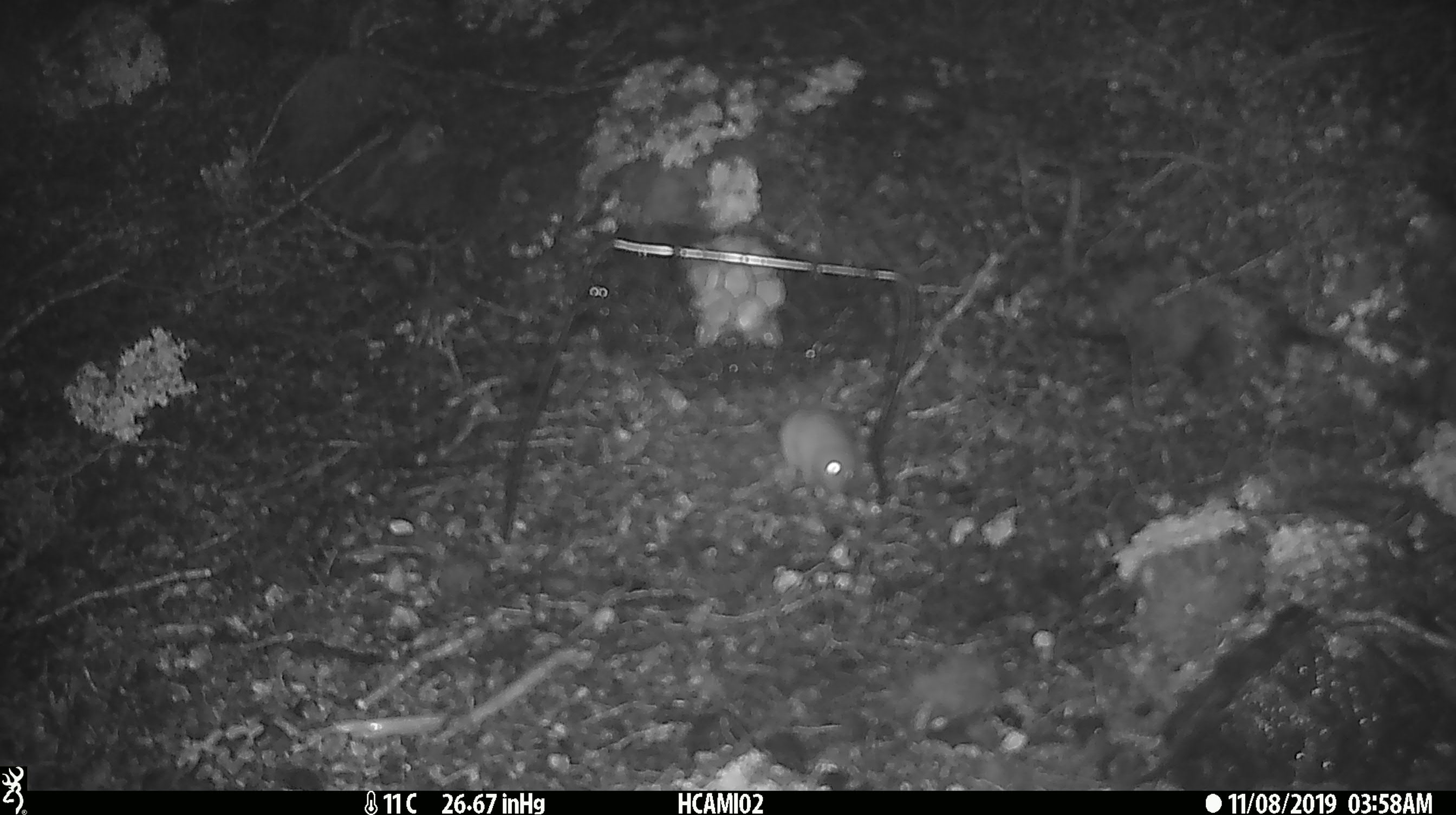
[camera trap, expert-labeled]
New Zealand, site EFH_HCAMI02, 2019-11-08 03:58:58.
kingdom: Animalia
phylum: Chordata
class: Mammalia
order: Rodentia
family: Muridae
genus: Mus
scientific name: Mus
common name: mouse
Mouse (Mus).